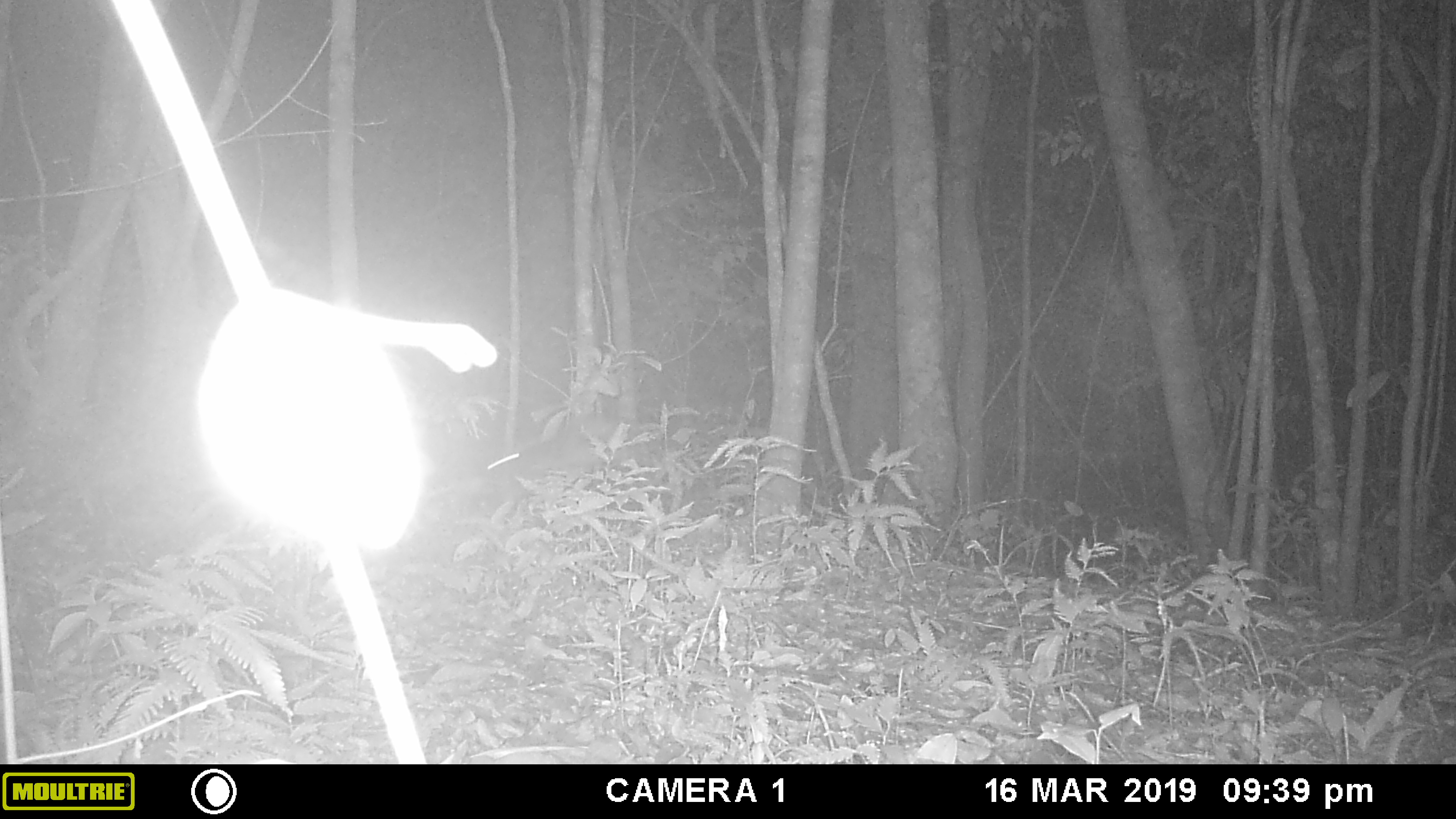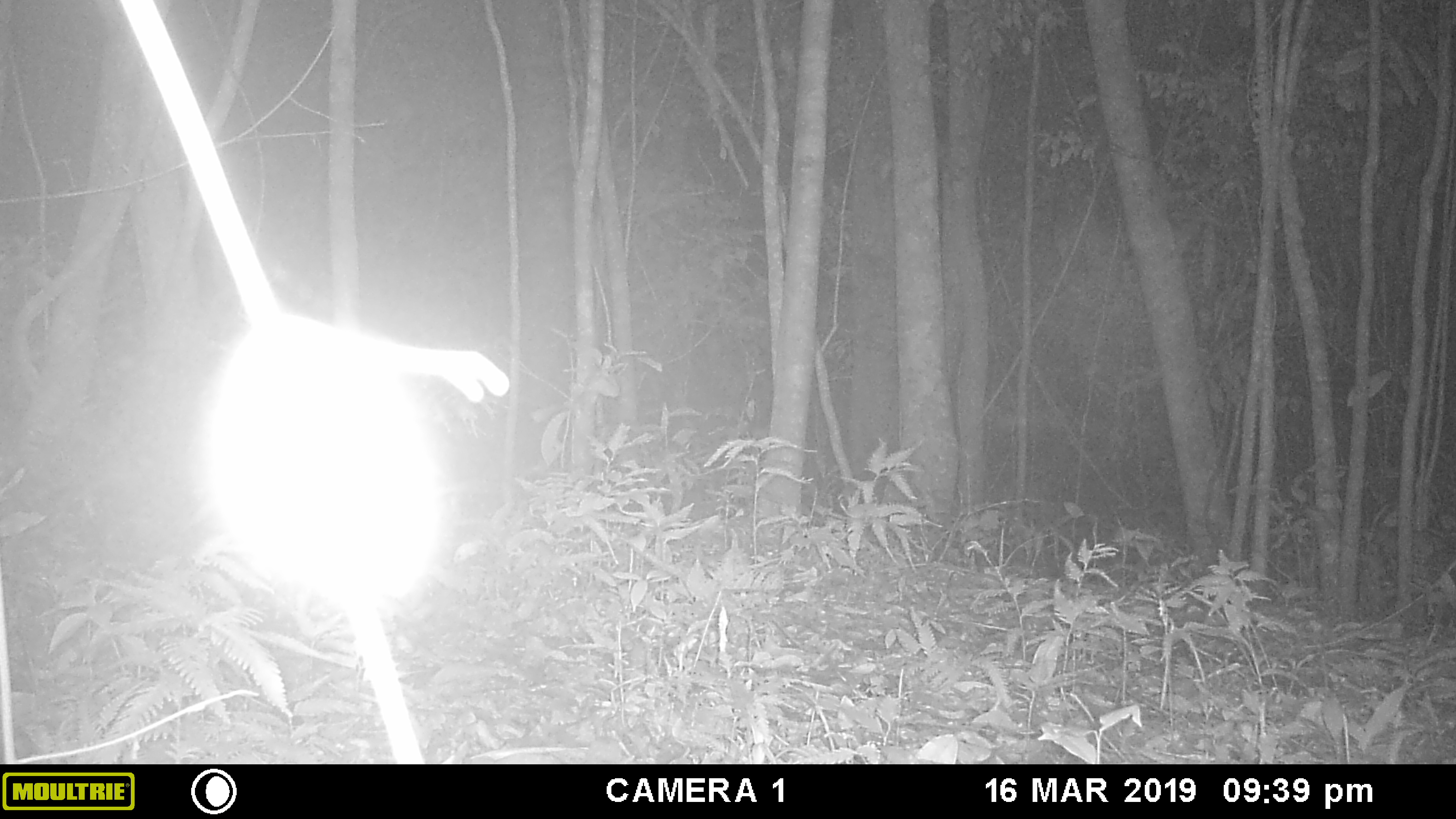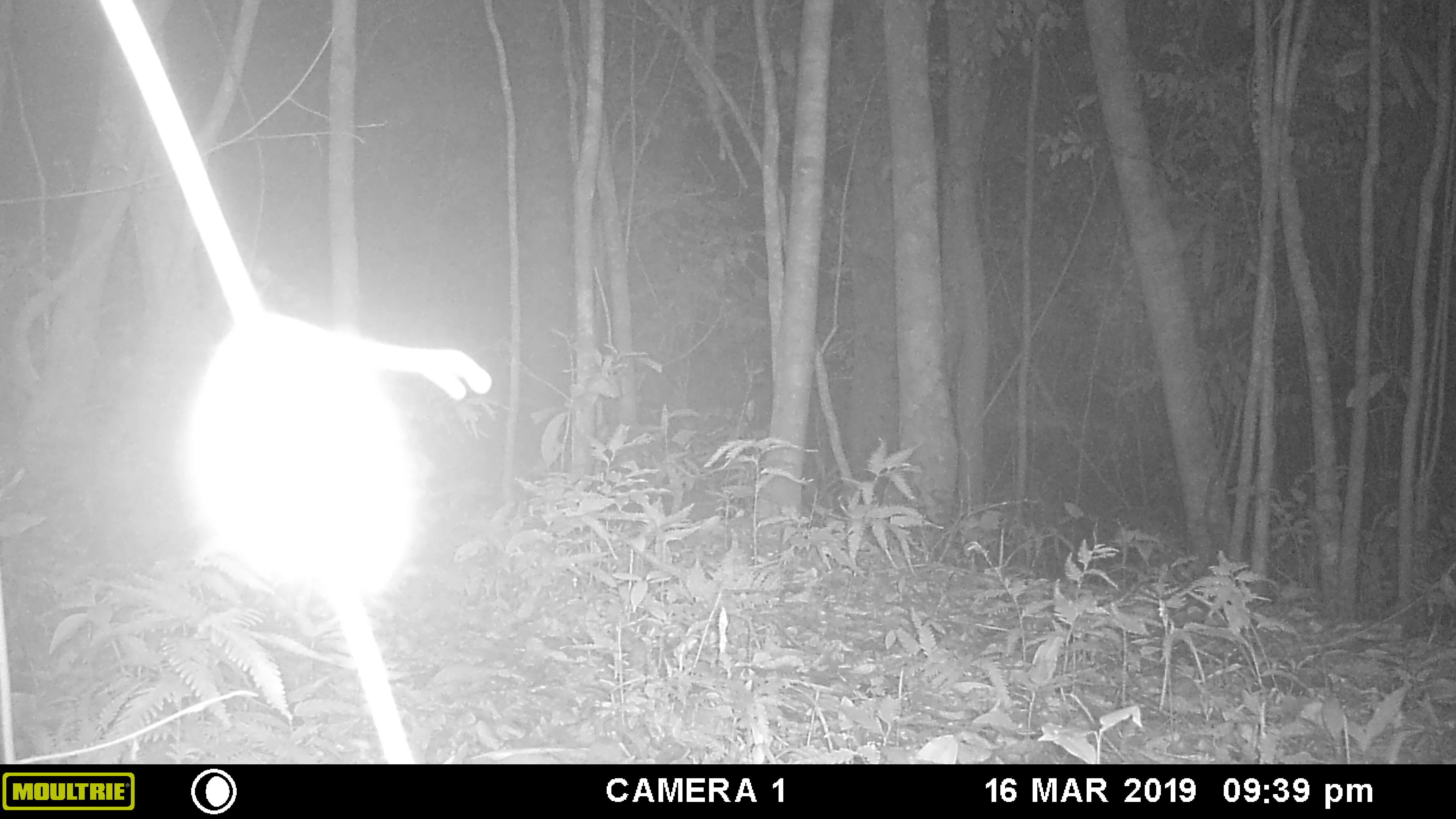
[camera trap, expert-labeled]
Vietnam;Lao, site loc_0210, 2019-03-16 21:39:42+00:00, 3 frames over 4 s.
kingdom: Animalia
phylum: Chordata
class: Mammalia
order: Lagomorpha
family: Leporidae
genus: Nesolagus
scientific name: Nesolagus timminsi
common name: annamite striped rabbit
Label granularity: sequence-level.